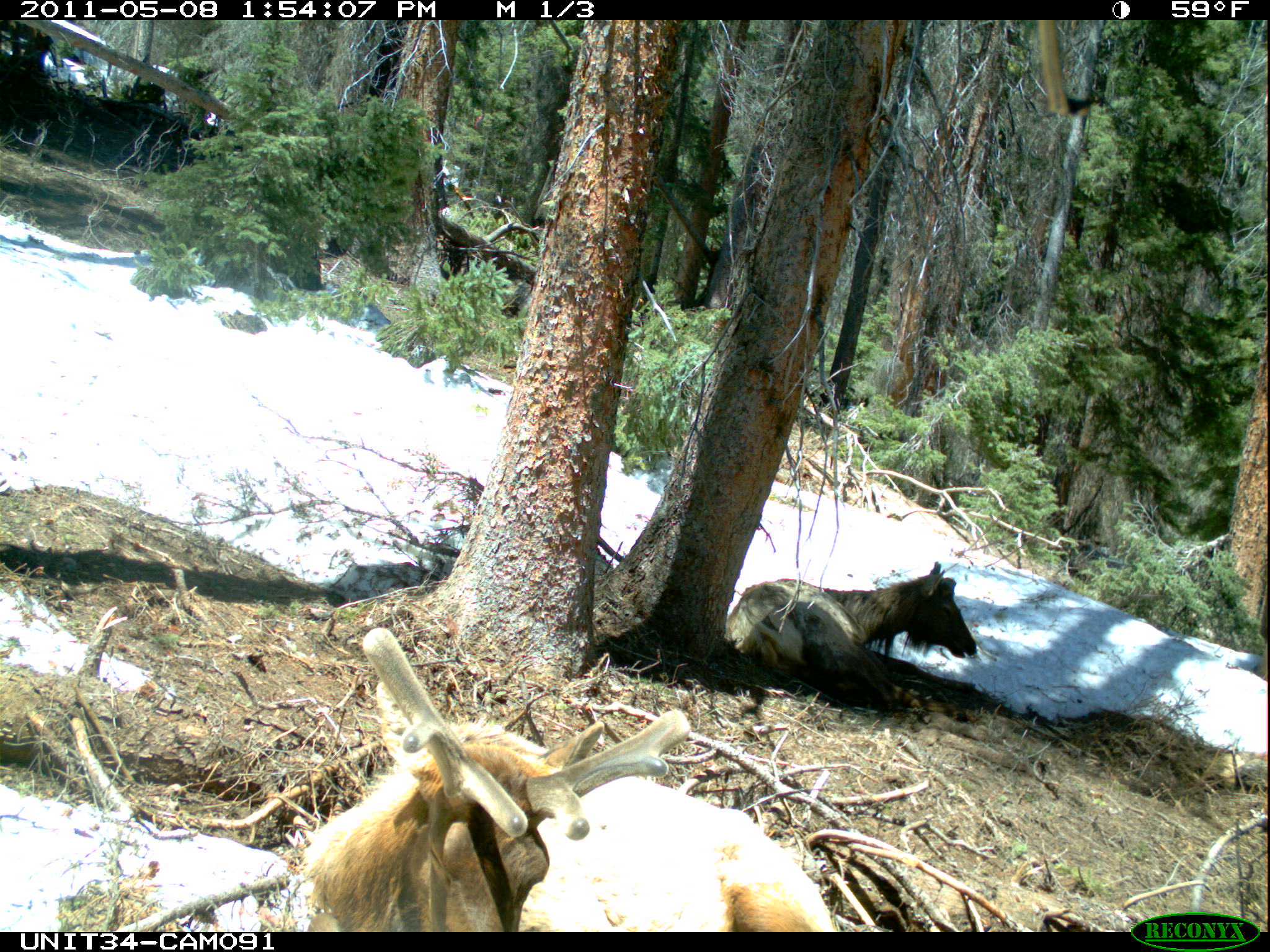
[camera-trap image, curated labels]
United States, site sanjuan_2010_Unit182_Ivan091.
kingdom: Animalia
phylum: Chordata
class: Mammalia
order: Artiodactyla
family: Cervidae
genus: Cervus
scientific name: Cervus elaphus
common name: red deer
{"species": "Cervus elaphus (red deer)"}